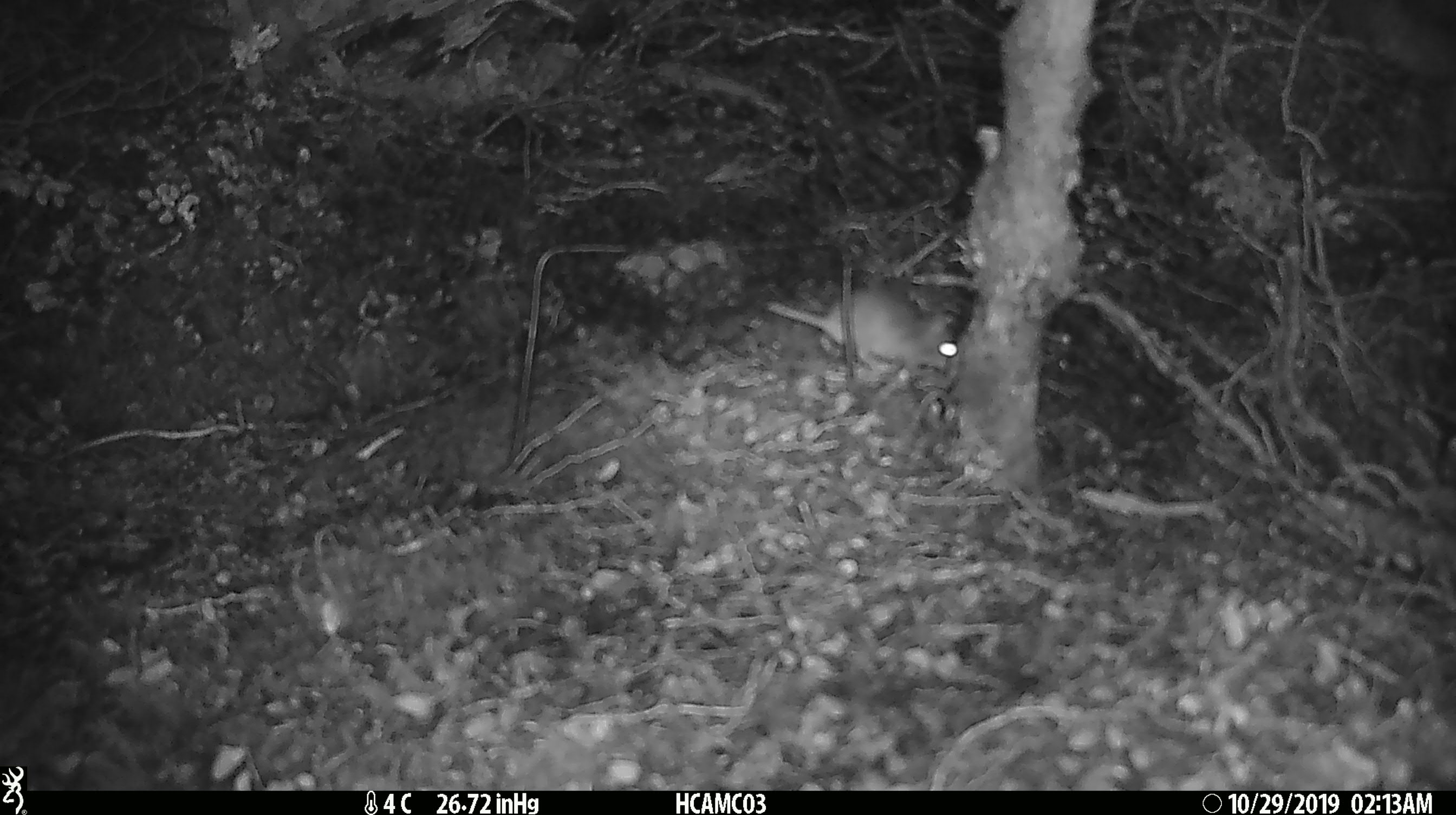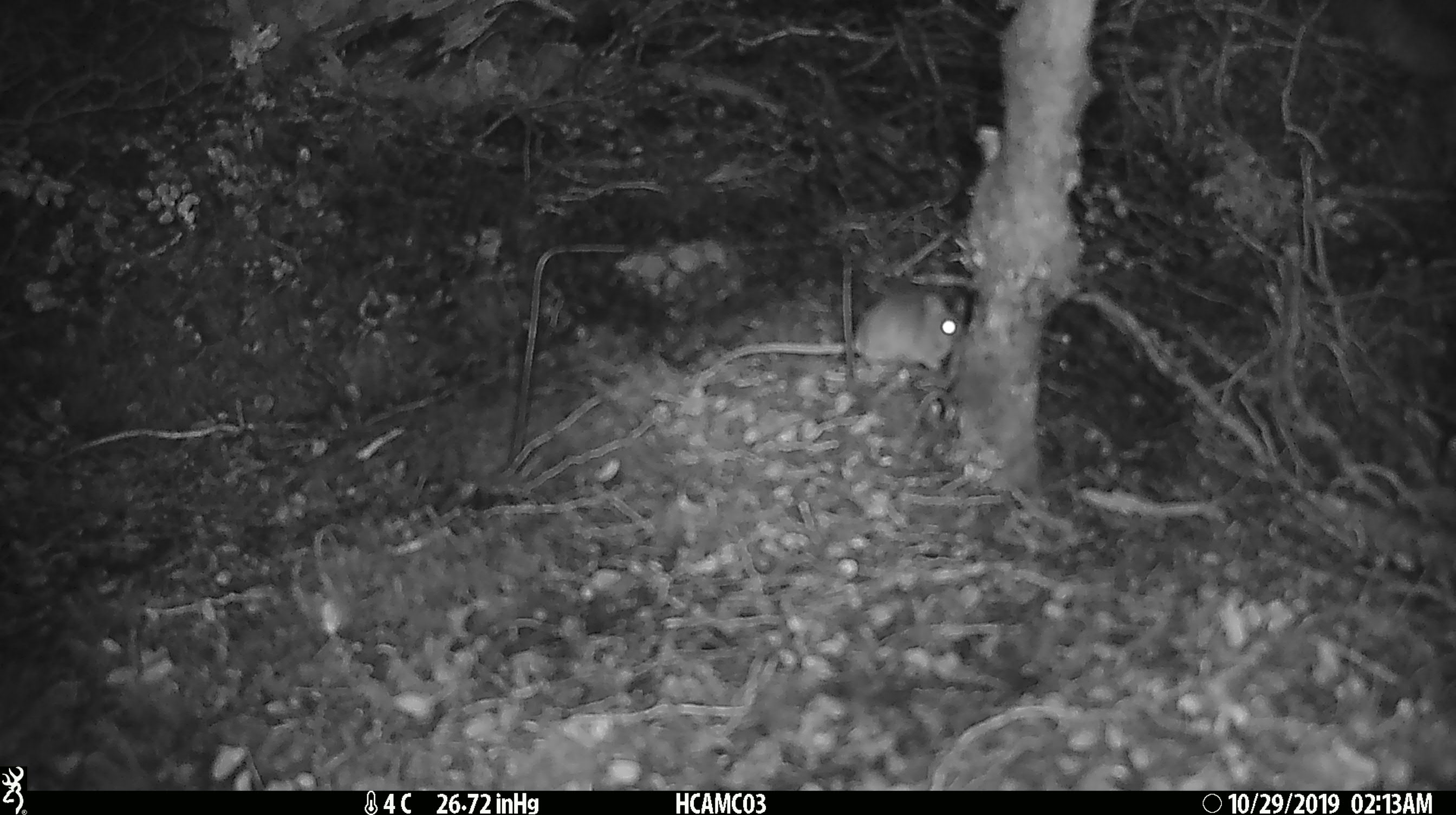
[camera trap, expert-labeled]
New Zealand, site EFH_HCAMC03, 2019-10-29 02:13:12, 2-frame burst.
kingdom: Animalia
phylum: Chordata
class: Mammalia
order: Rodentia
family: Muridae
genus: Mus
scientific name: Mus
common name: mouse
Mouse (Mus).